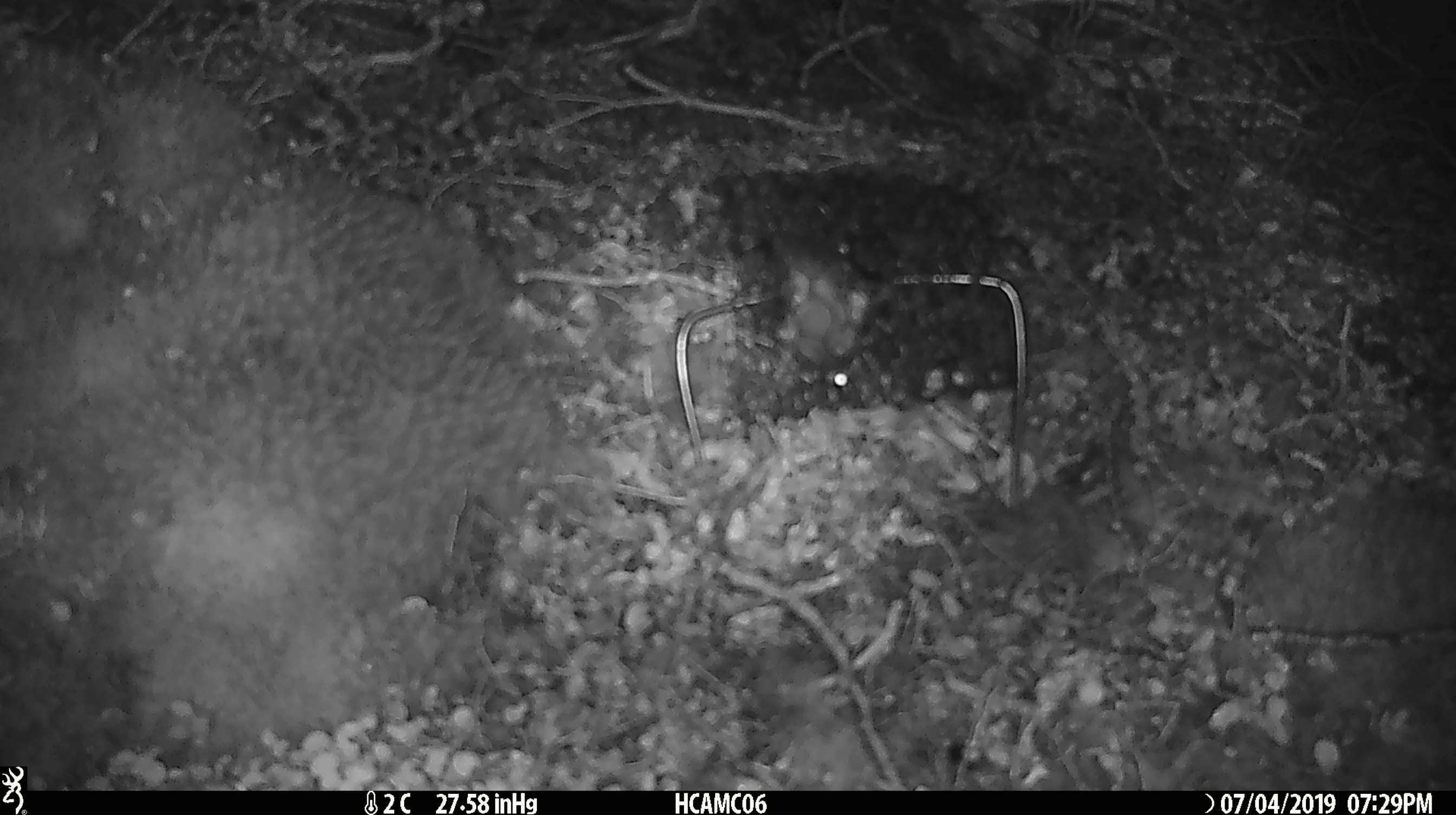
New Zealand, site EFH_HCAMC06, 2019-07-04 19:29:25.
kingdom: Animalia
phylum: Chordata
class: Mammalia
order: Rodentia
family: Muridae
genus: Mus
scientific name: Mus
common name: mouse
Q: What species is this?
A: Mouse (Mus).